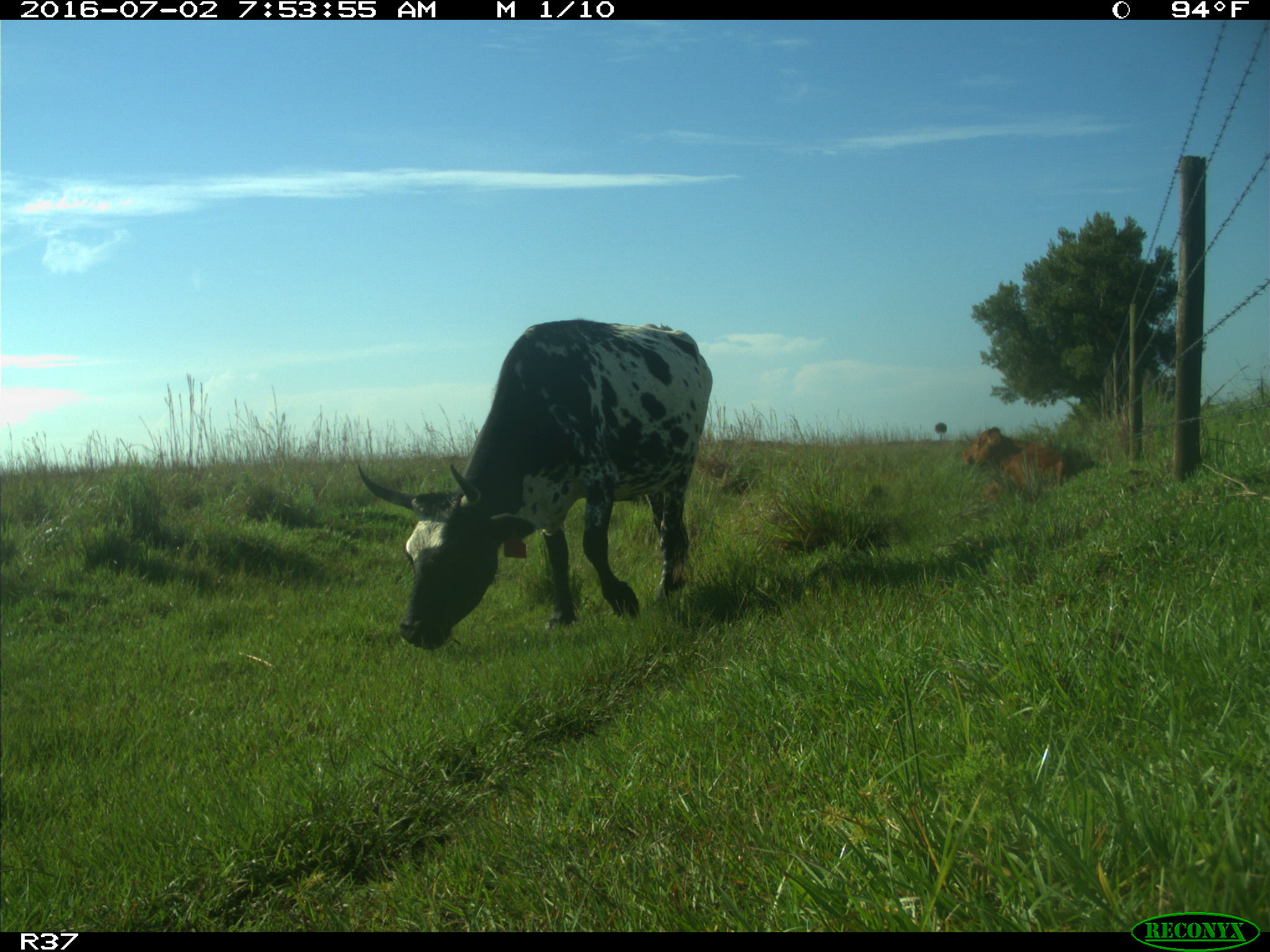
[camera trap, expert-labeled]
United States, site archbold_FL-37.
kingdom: Animalia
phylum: Chordata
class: Mammalia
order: Artiodactyla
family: Bovidae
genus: Bos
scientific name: Bos taurus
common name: domestic cow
Bos taurus (domestic cow).